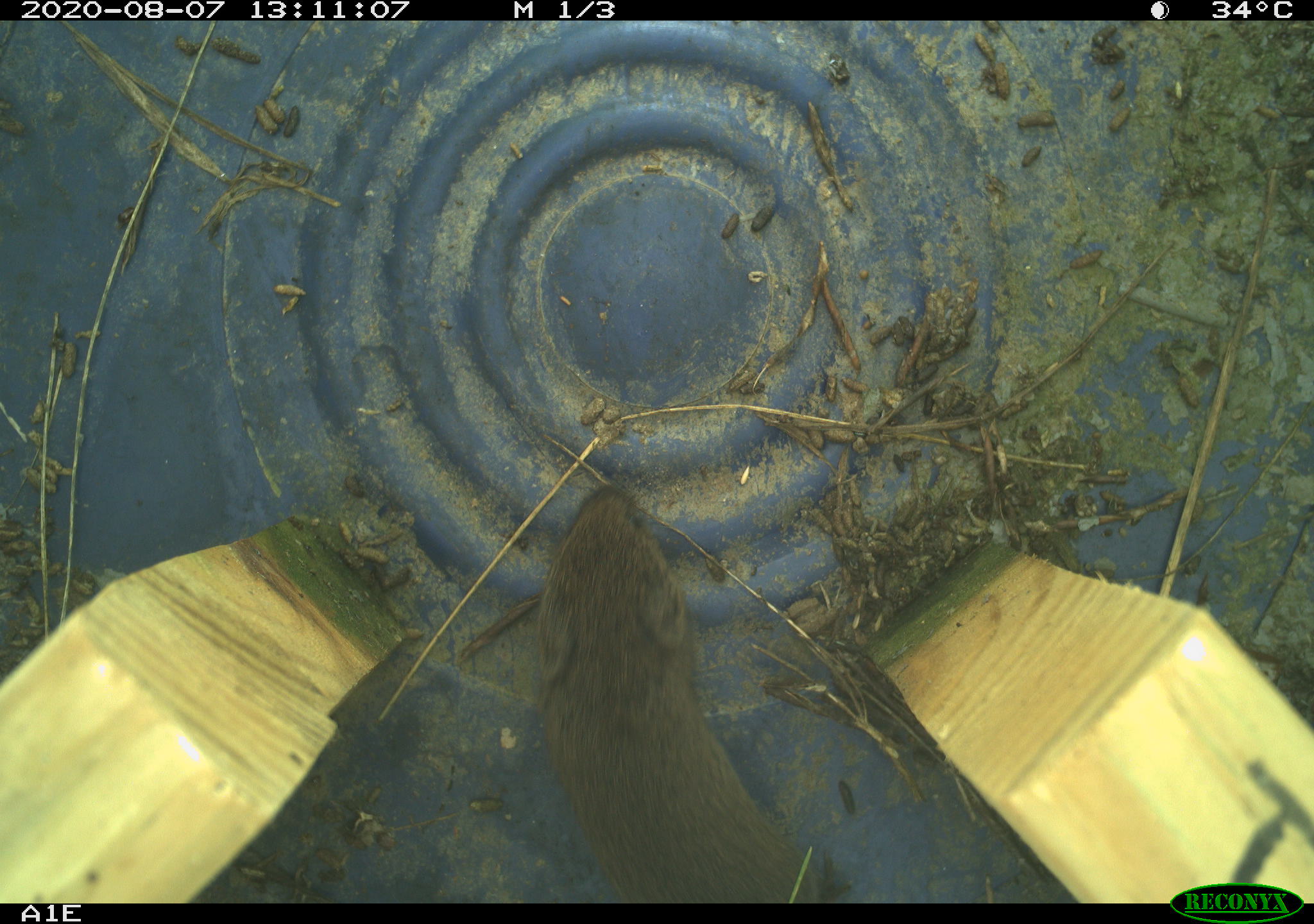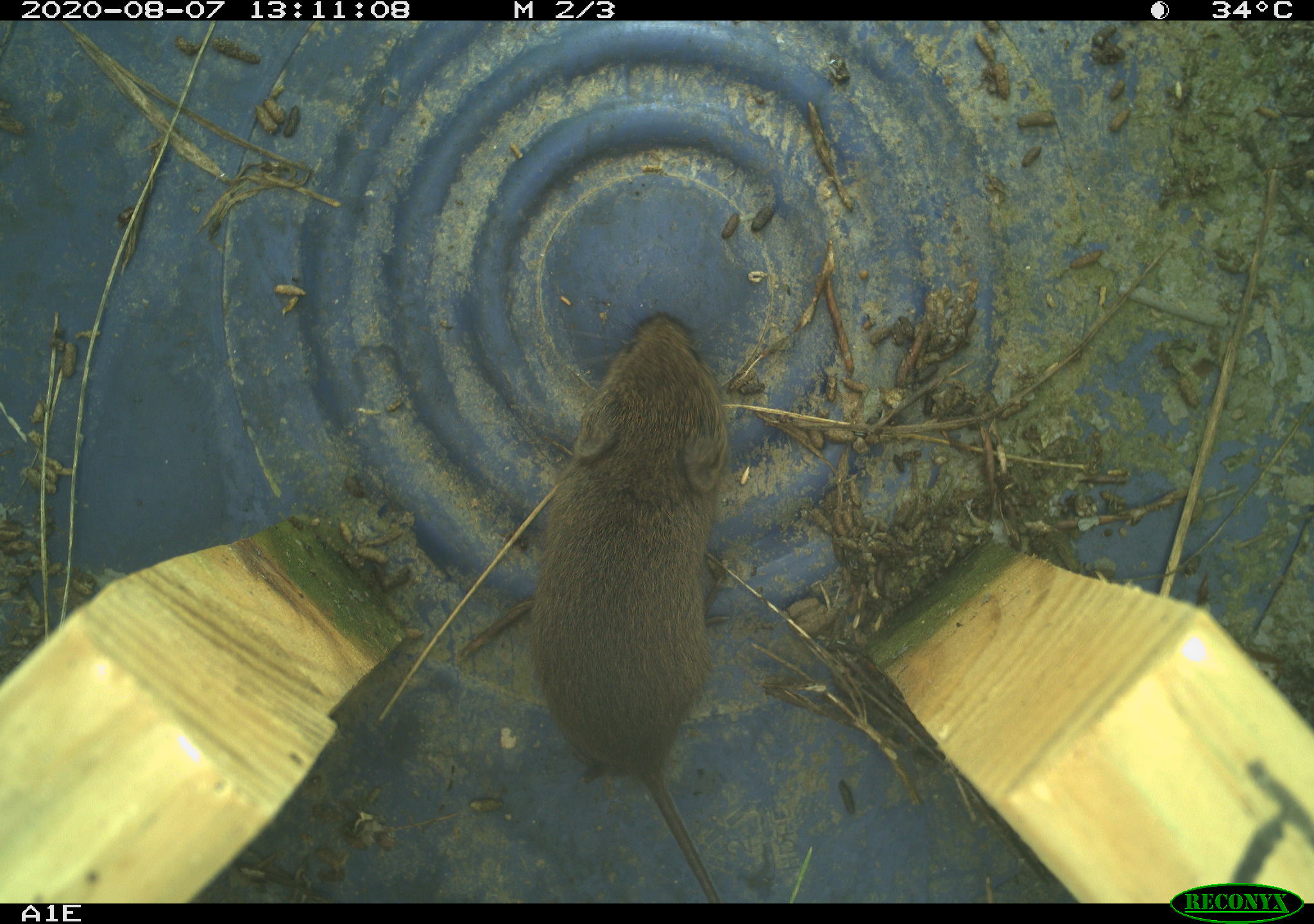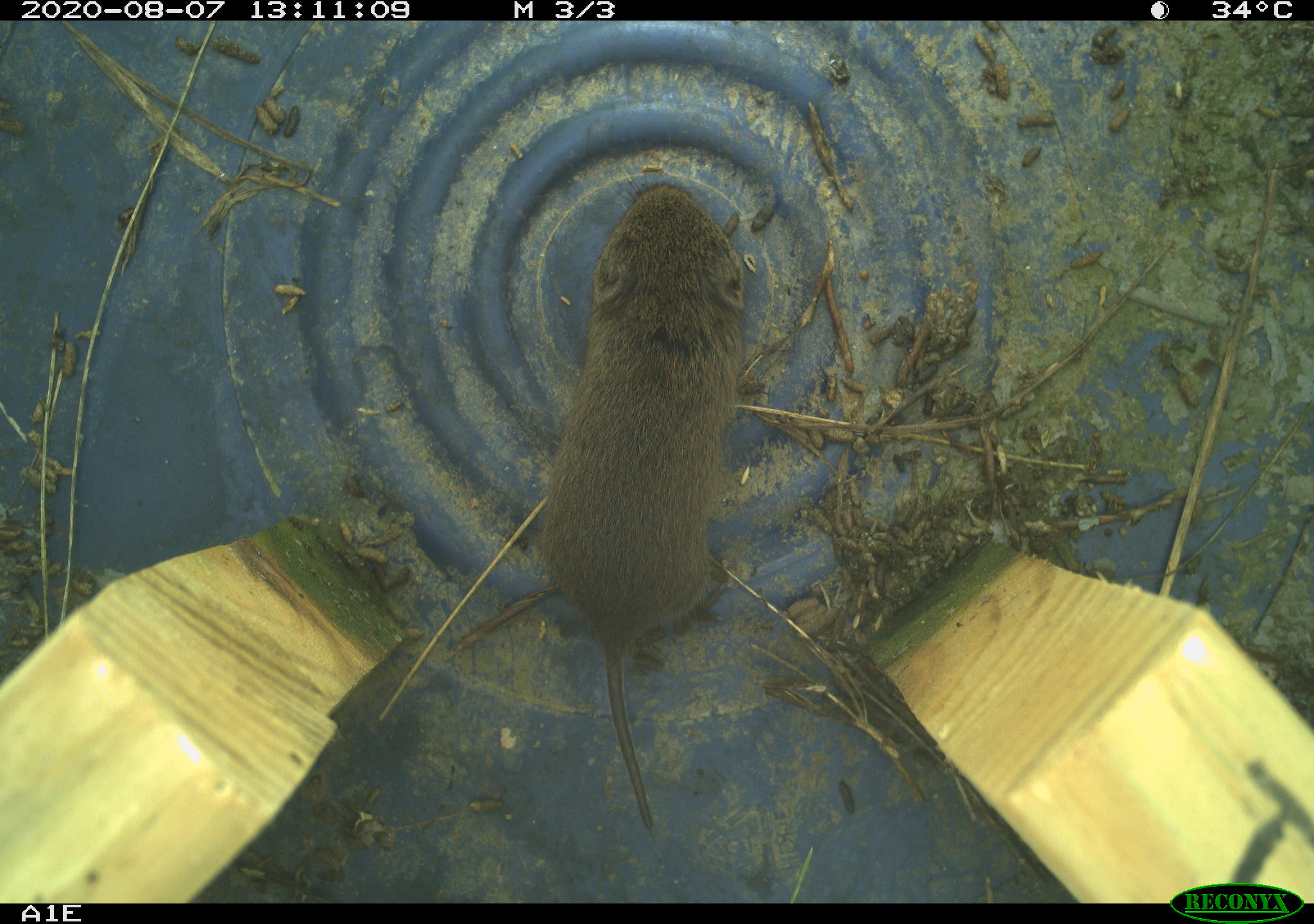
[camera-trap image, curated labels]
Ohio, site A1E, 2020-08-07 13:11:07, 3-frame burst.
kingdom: Animalia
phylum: Chordata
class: Mammalia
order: Rodentia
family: Cricetidae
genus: Microtus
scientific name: Microtus pennsylvanicus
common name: meadow vole